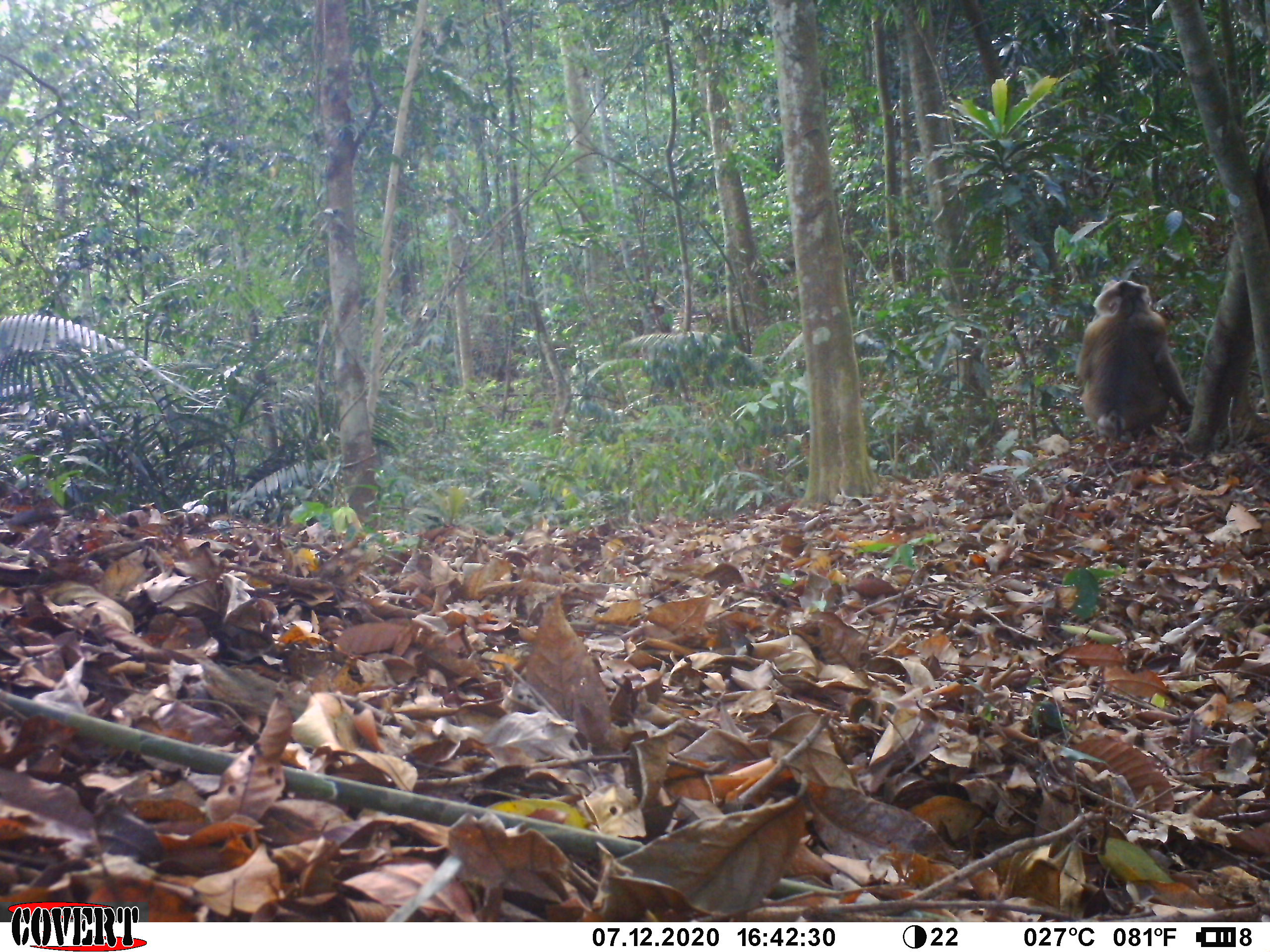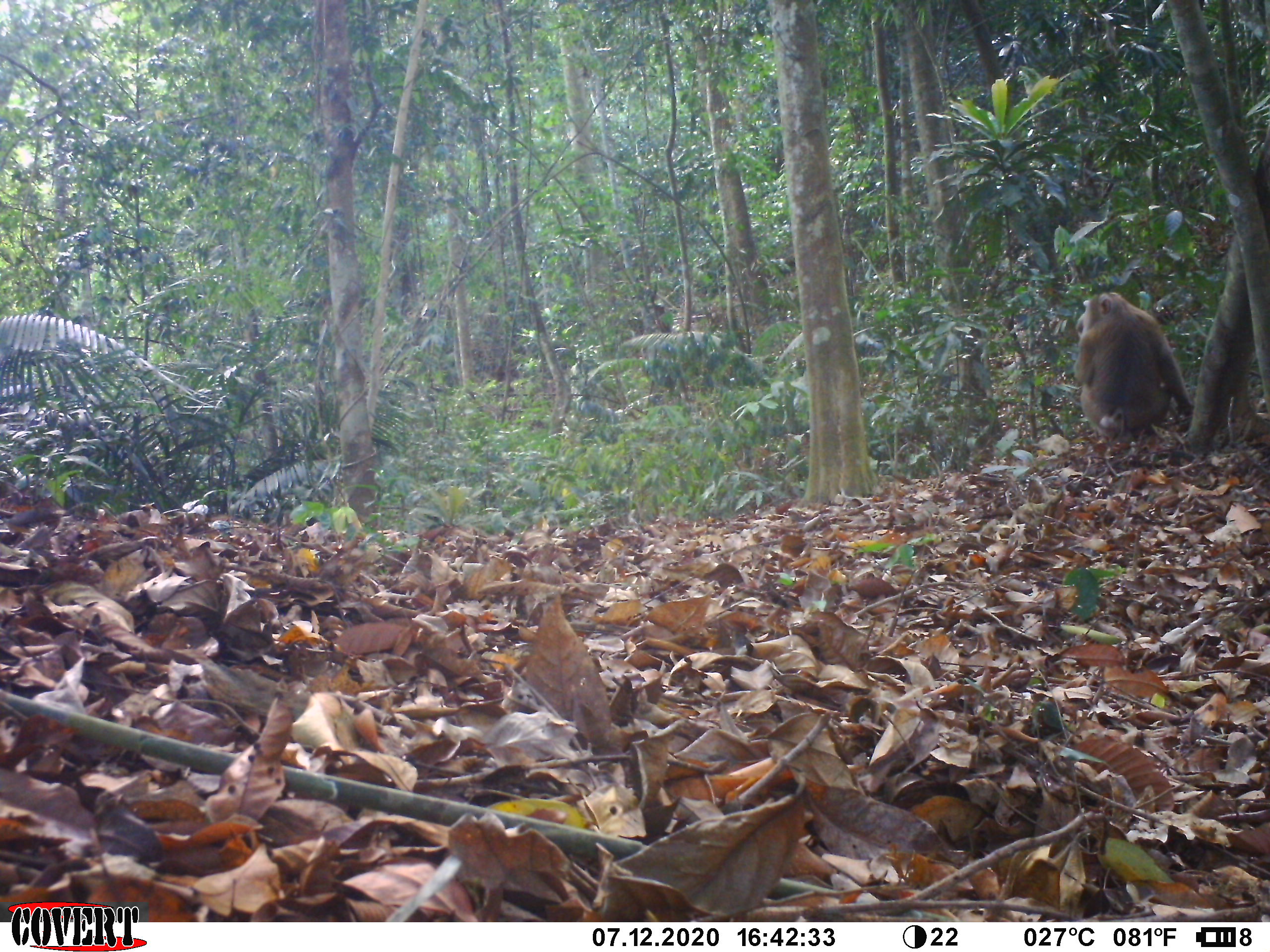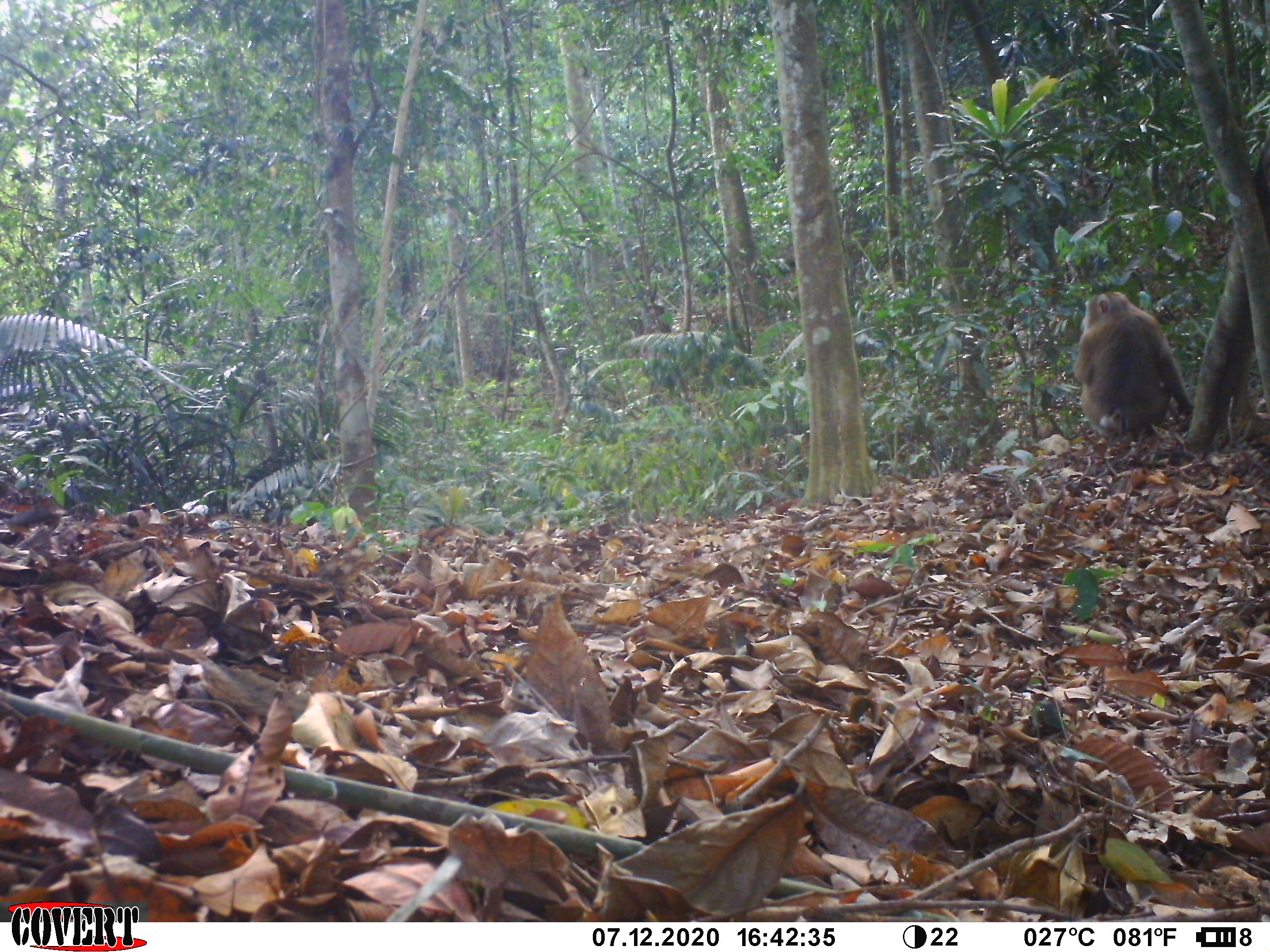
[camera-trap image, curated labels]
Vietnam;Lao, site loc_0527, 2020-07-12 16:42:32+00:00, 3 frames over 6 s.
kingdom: Animalia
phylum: Chordata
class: Mammalia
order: Primates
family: Cercopithecidae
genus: Macaca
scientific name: Macaca nemestrina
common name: pig-tailed macaque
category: pig tailed macaque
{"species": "pig tailed macaque (pig-tailed macaque) (Macaca nemestrina)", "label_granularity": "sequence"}